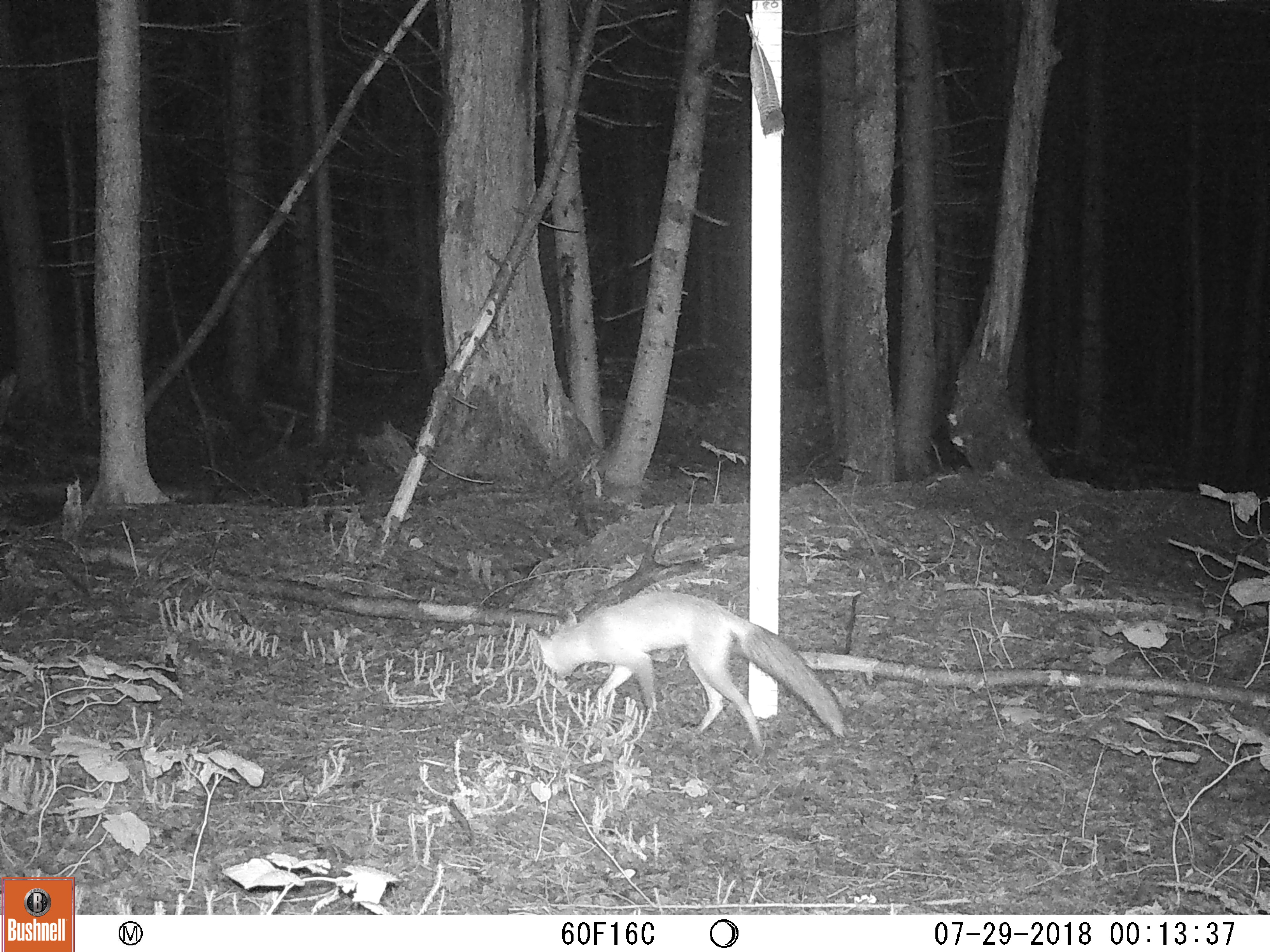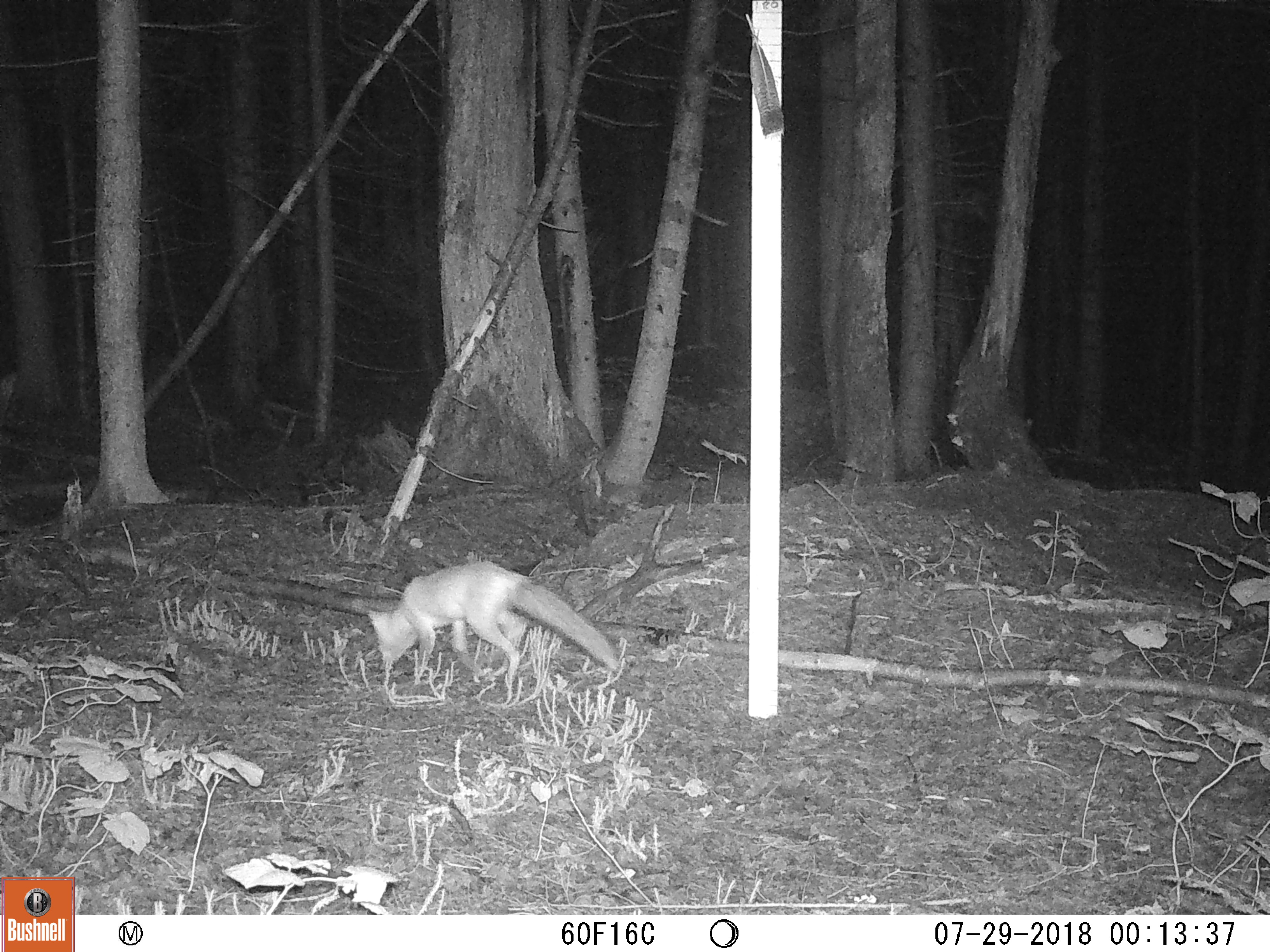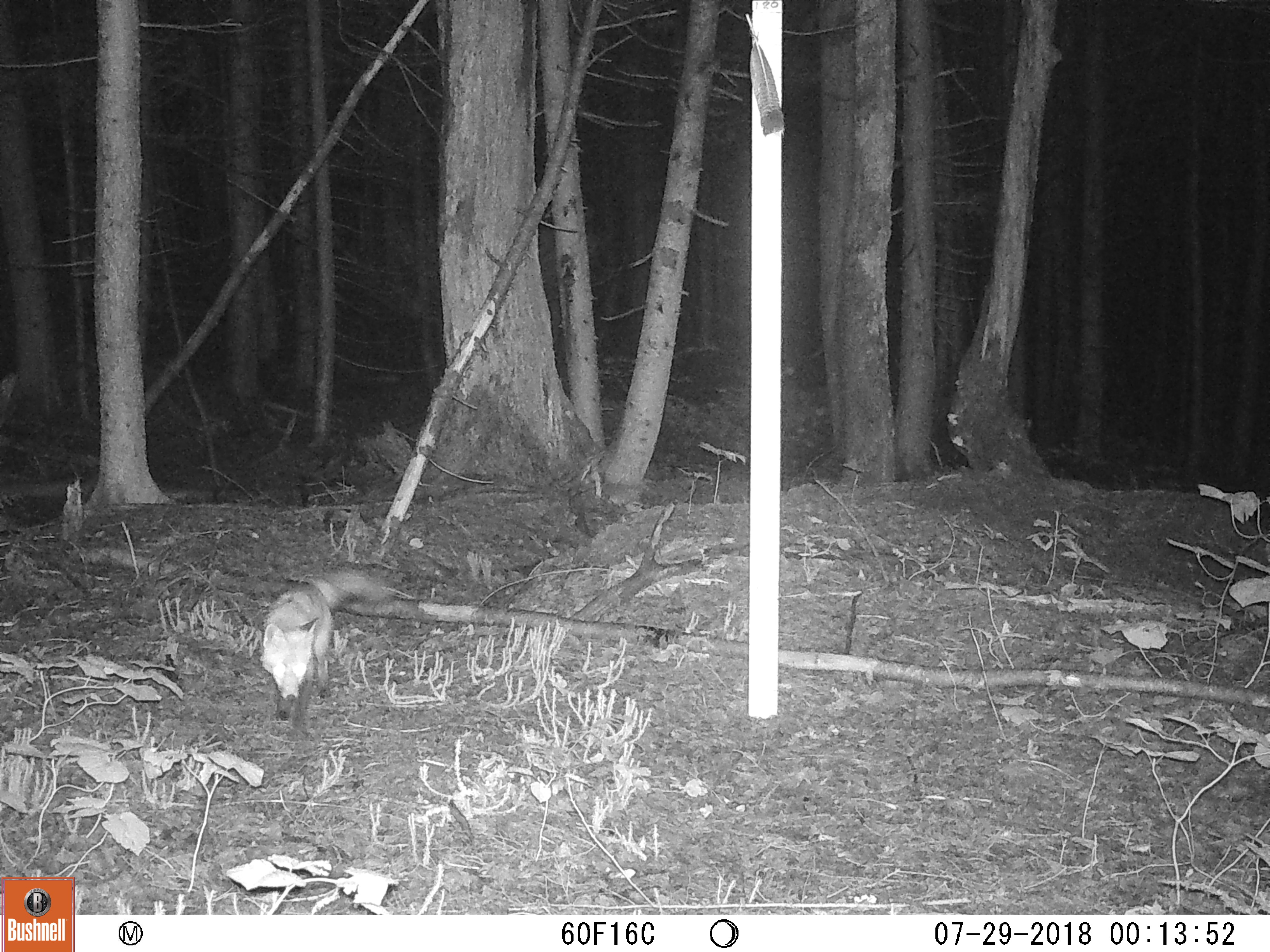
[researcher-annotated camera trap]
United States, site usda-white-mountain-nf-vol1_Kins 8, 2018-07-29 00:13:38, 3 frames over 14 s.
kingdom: Animalia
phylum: Chordata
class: Mammalia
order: Carnivora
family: Canidae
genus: Vulpes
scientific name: Vulpes vulpes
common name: red fox